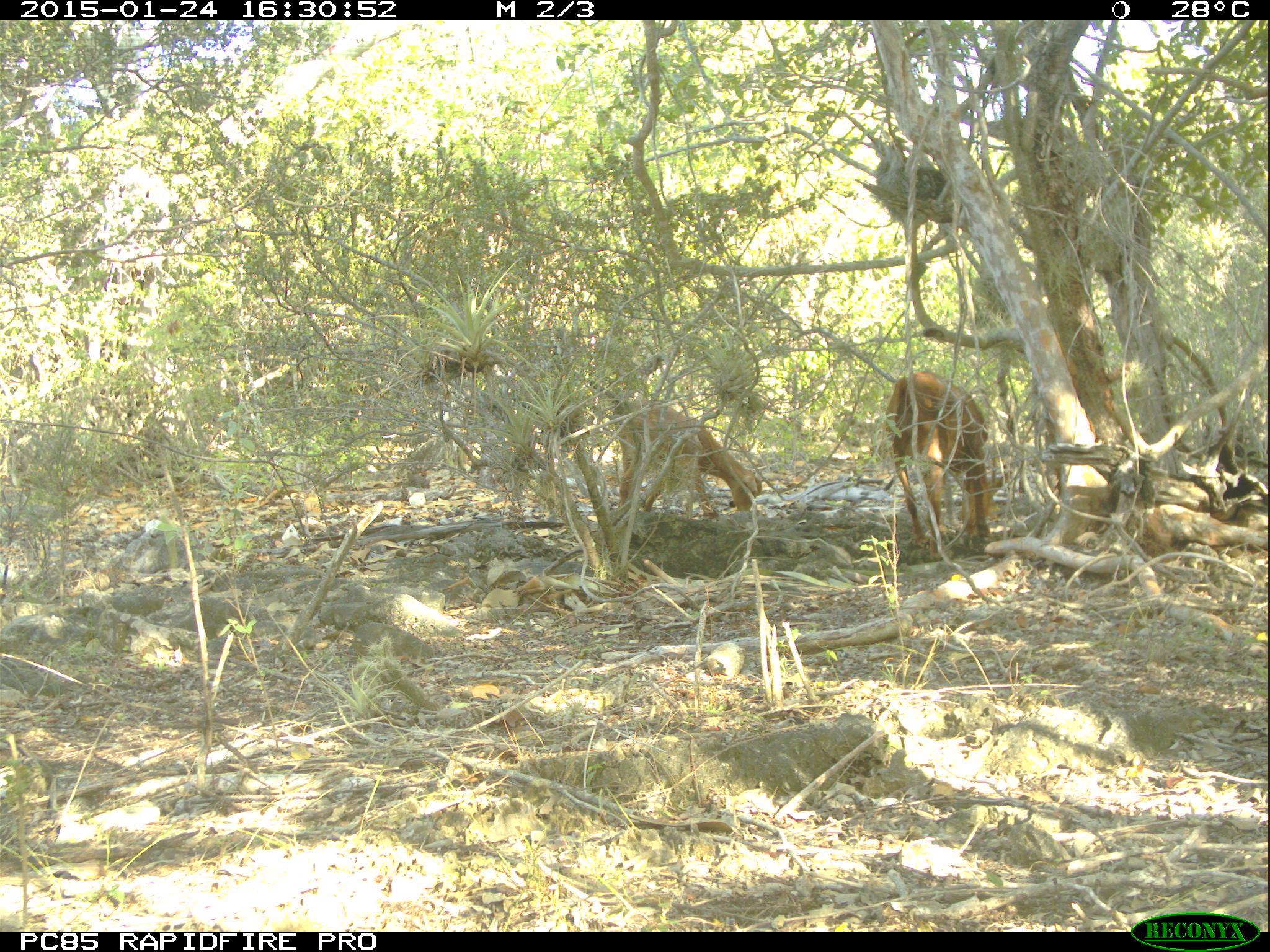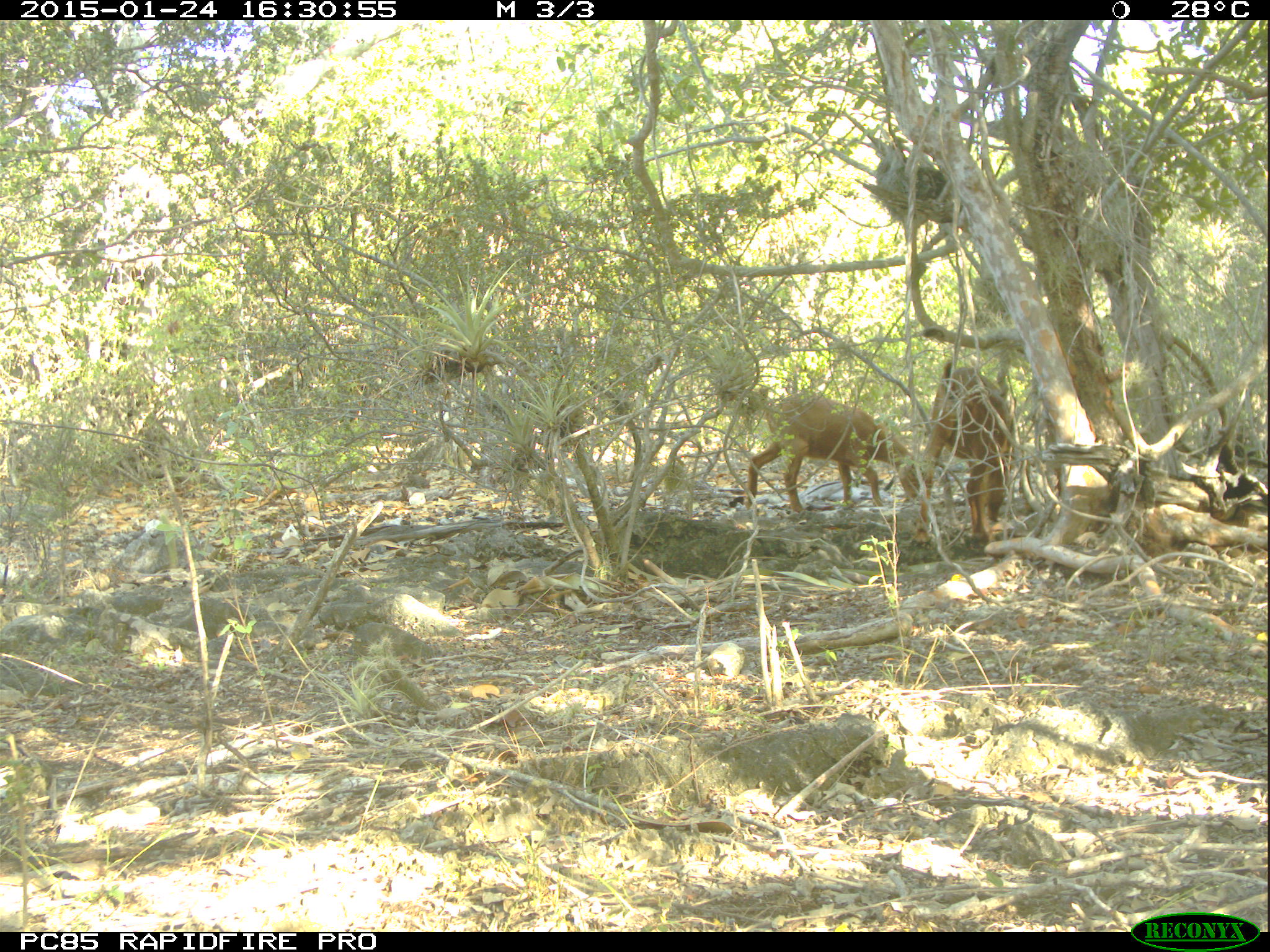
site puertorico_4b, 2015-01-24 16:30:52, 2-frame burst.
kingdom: Animalia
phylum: Chordata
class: Mammalia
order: Artiodactyla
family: Bovidae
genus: Capra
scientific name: Capra hircus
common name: goat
Goat (Capra hircus).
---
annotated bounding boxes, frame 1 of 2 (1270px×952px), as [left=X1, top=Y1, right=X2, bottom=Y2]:
goat: [left=882, top=366, right=994, bottom=558]; [left=611, top=400, right=761, bottom=524]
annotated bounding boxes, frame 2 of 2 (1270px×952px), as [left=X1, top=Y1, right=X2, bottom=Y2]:
goat: [left=736, top=393, right=936, bottom=519]; [left=934, top=361, right=1013, bottom=537]